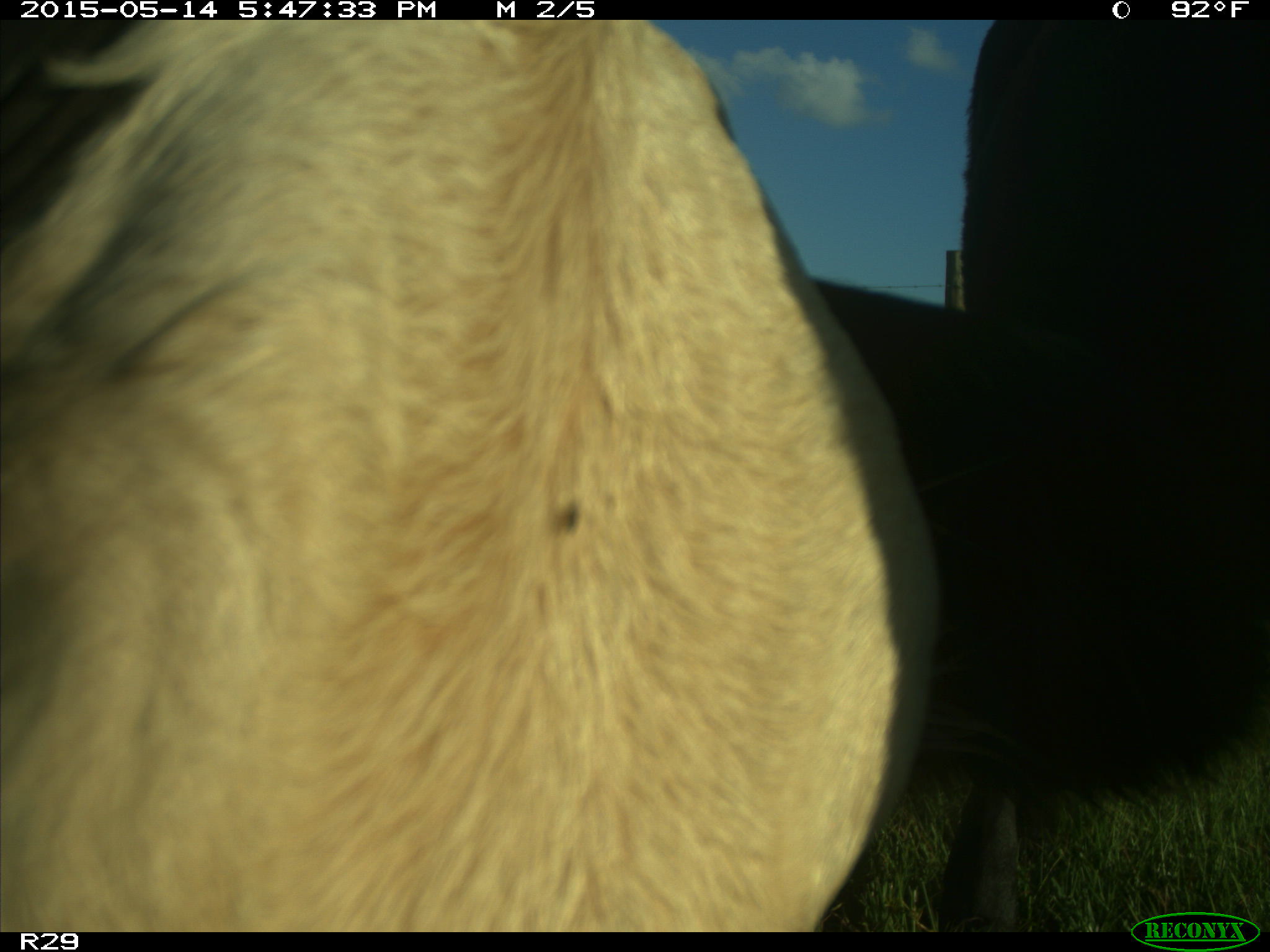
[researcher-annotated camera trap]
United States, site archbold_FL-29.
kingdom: Animalia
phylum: Chordata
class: Mammalia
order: Artiodactyla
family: Bovidae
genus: Bos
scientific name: Bos taurus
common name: domestic cow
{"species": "Bos taurus (domestic cow)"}